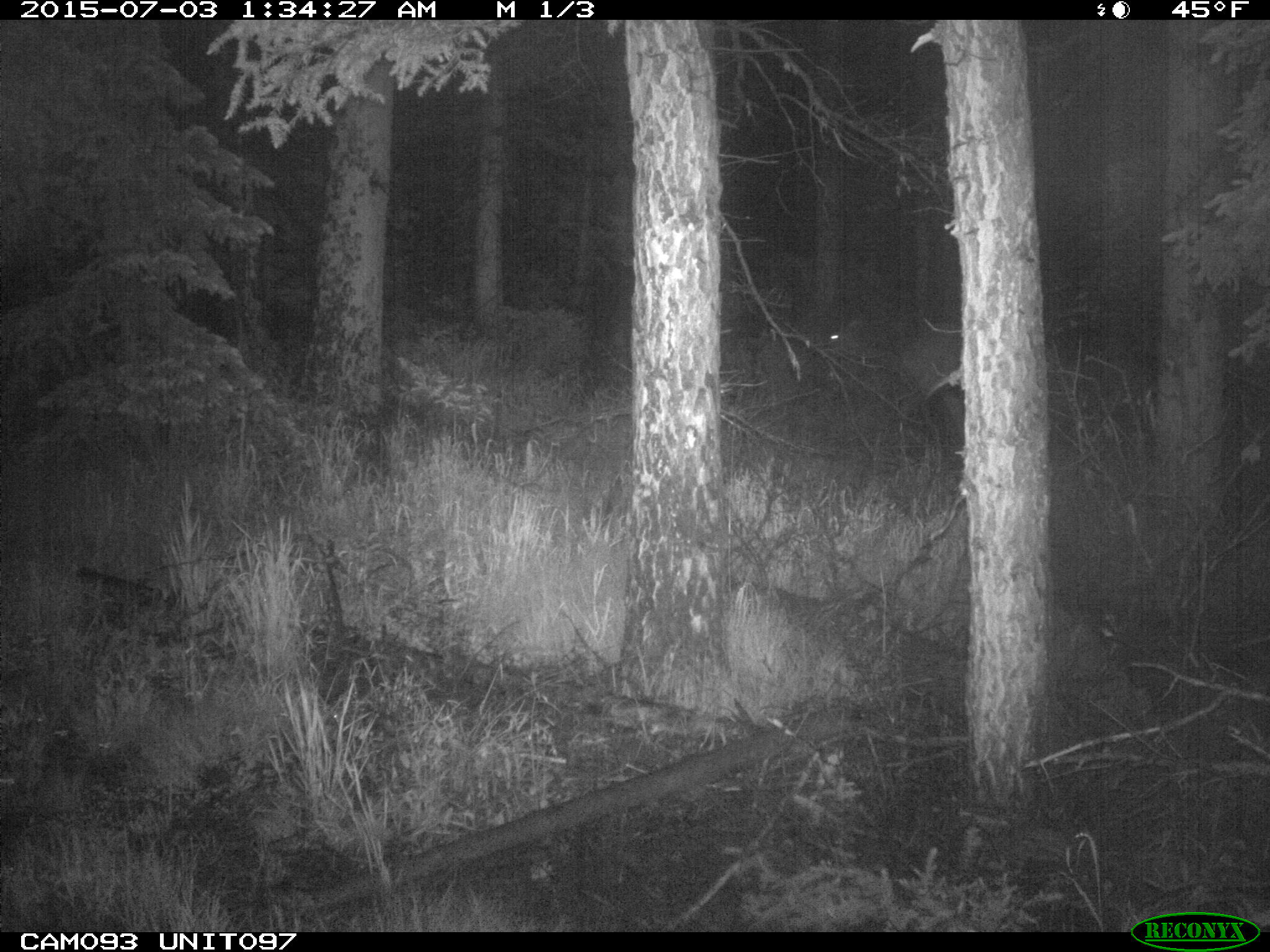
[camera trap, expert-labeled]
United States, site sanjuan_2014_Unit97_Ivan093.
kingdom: Animalia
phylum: Chordata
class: Mammalia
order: Artiodactyla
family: Cervidae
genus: Cervus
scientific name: Cervus elaphus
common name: red deer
Cervus elaphus (red deer).